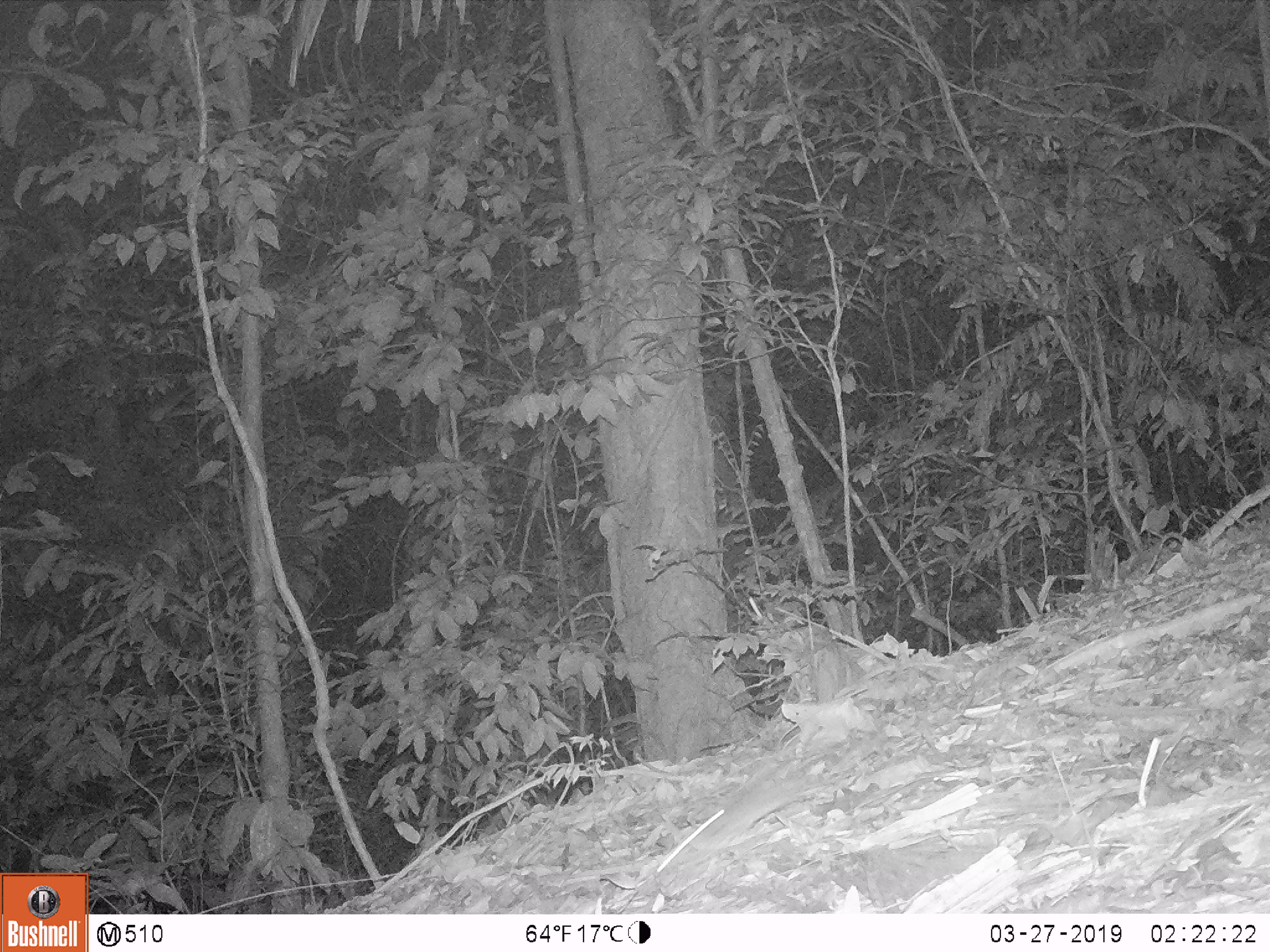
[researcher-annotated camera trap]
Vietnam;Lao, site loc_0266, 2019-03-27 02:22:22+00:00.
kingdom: Animalia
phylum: Chordata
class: Mammalia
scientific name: Mammalia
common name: mammal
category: unidentified small mammal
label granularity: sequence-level